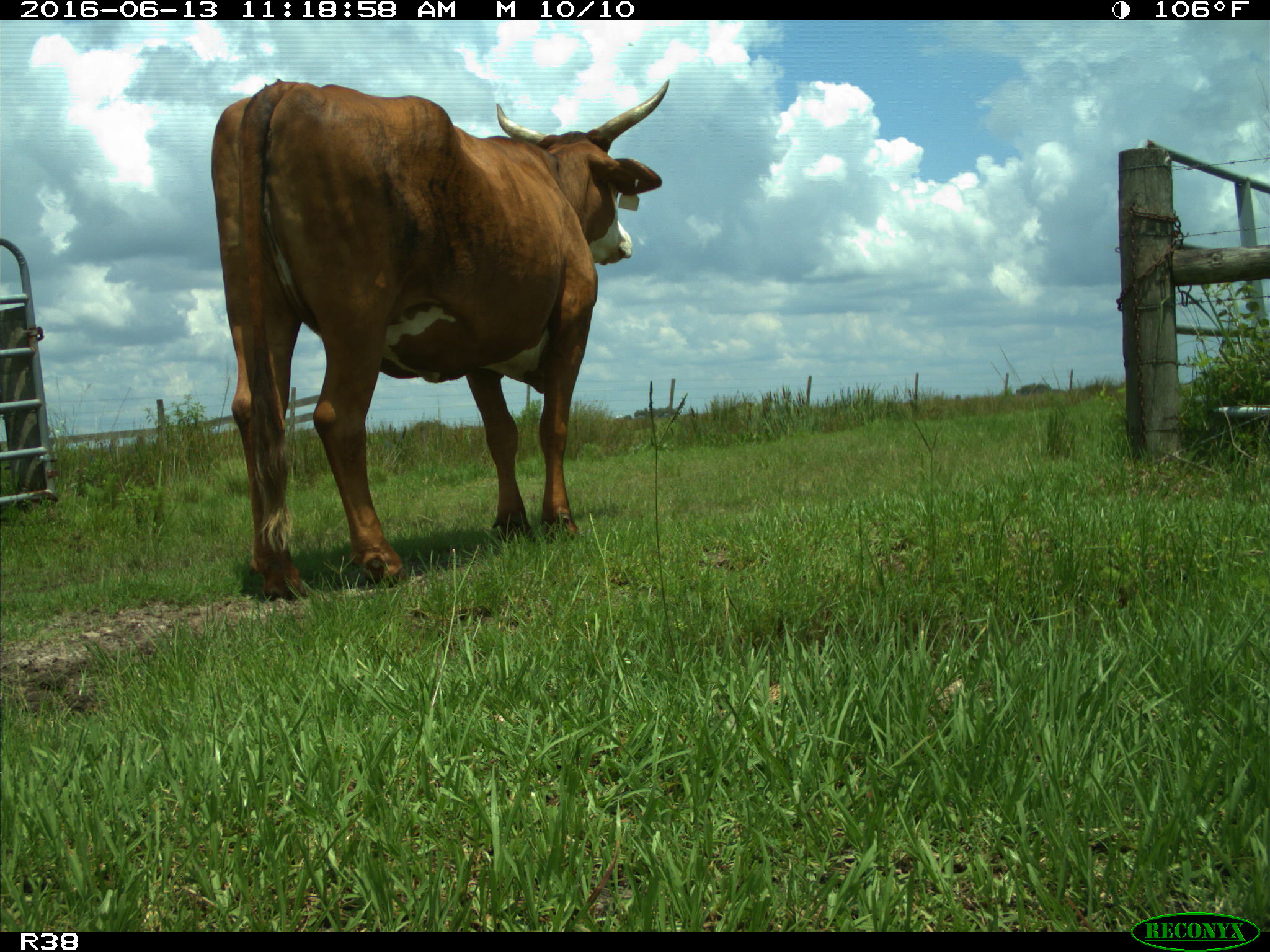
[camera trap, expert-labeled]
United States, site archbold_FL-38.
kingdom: Animalia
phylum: Chordata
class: Mammalia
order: Artiodactyla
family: Bovidae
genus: Bos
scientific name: Bos taurus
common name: domestic cow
Bos taurus (domestic cow).